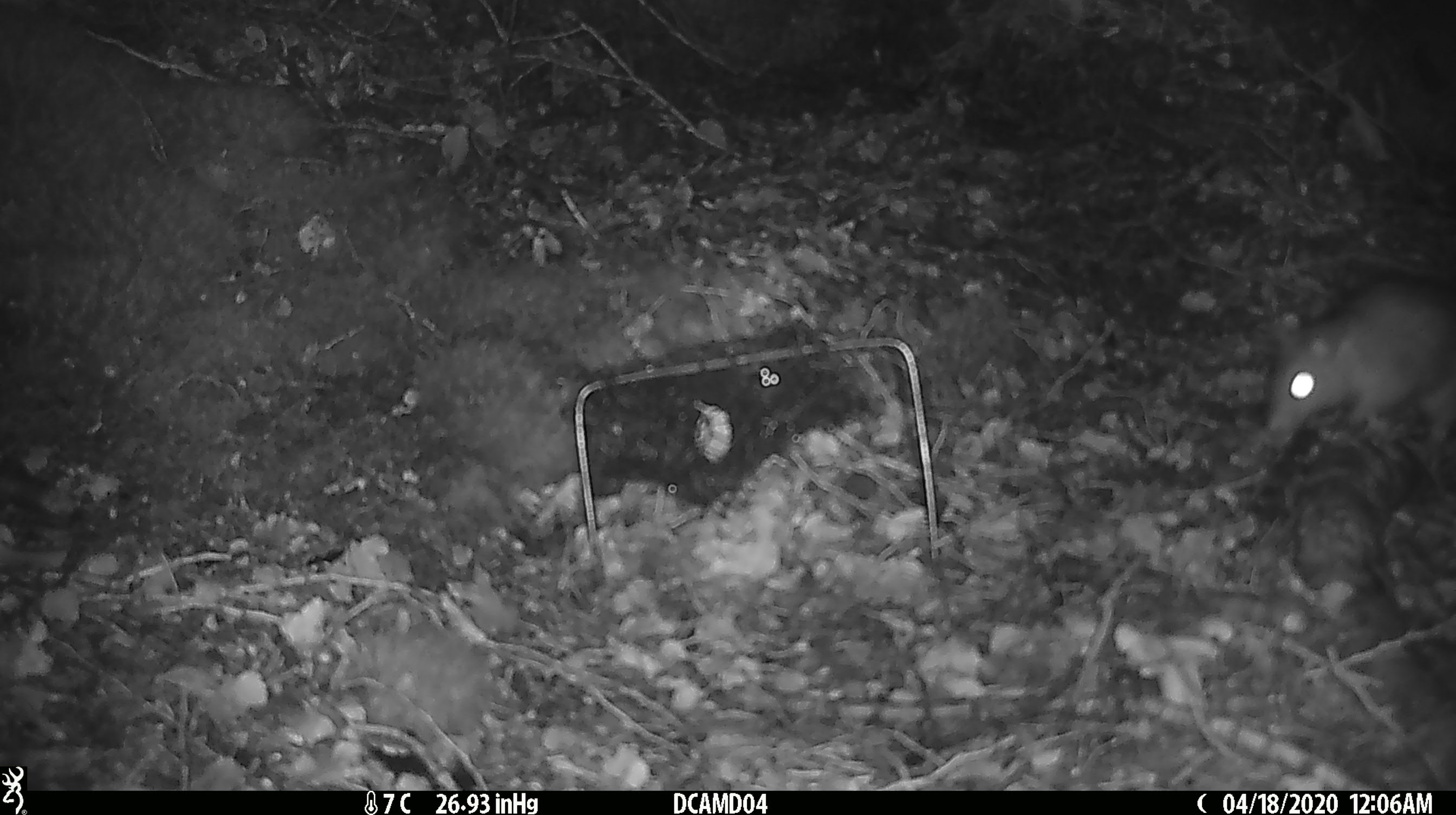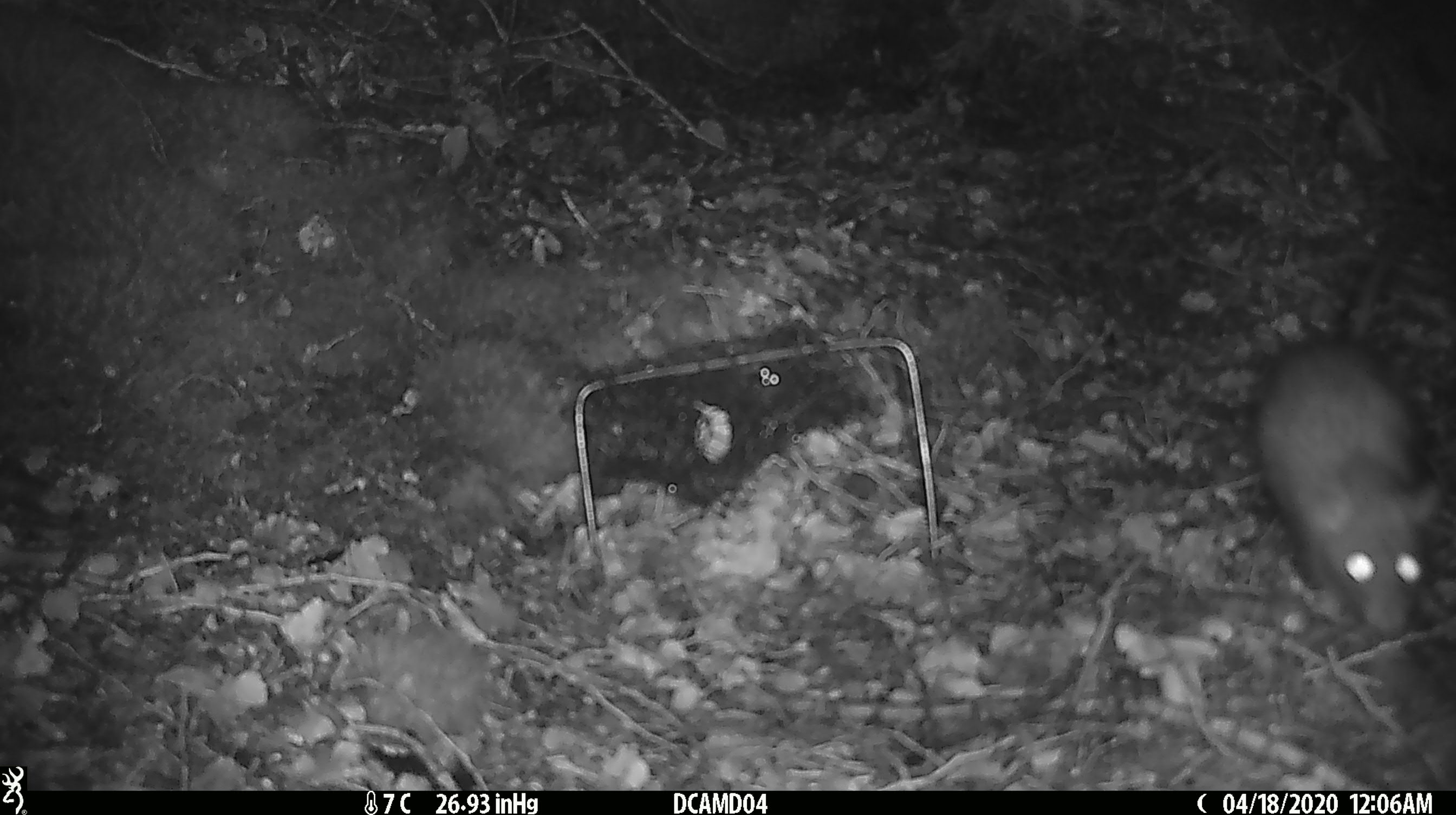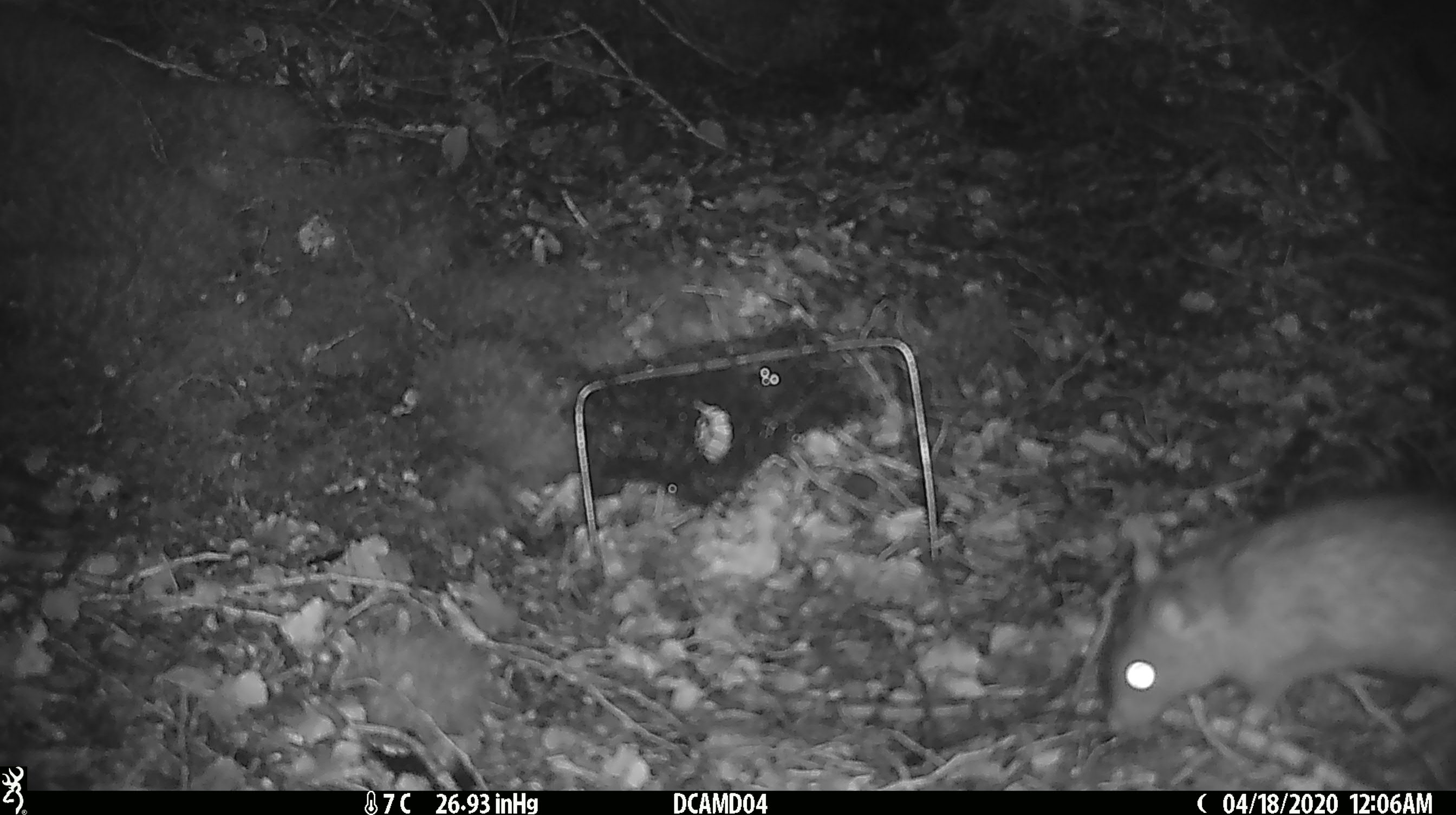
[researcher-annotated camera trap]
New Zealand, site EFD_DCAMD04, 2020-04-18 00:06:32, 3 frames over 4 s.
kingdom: Animalia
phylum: Chordata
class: Mammalia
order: Rodentia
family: Muridae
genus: Rattus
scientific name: Rattus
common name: rat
Rat (Rattus).